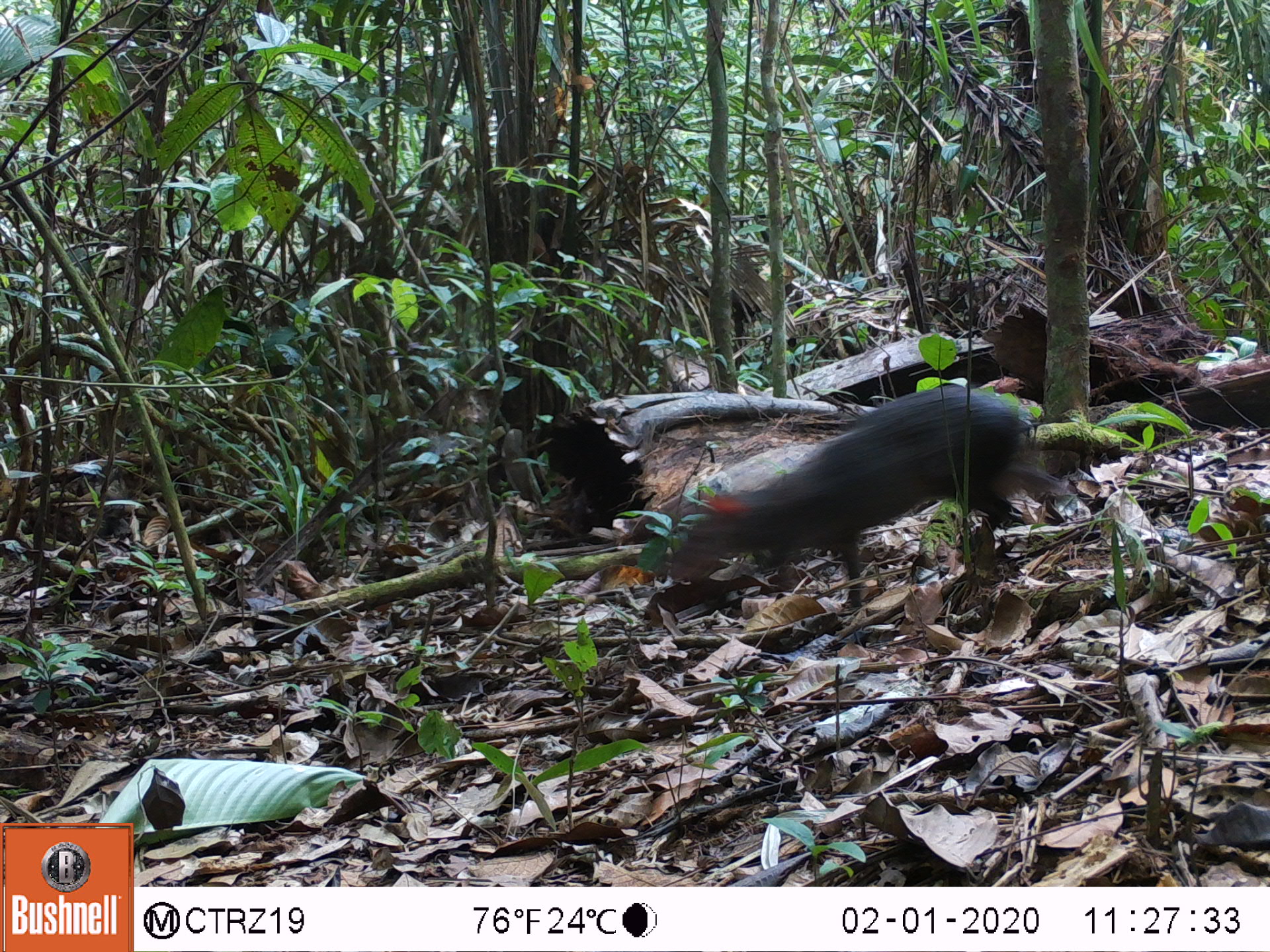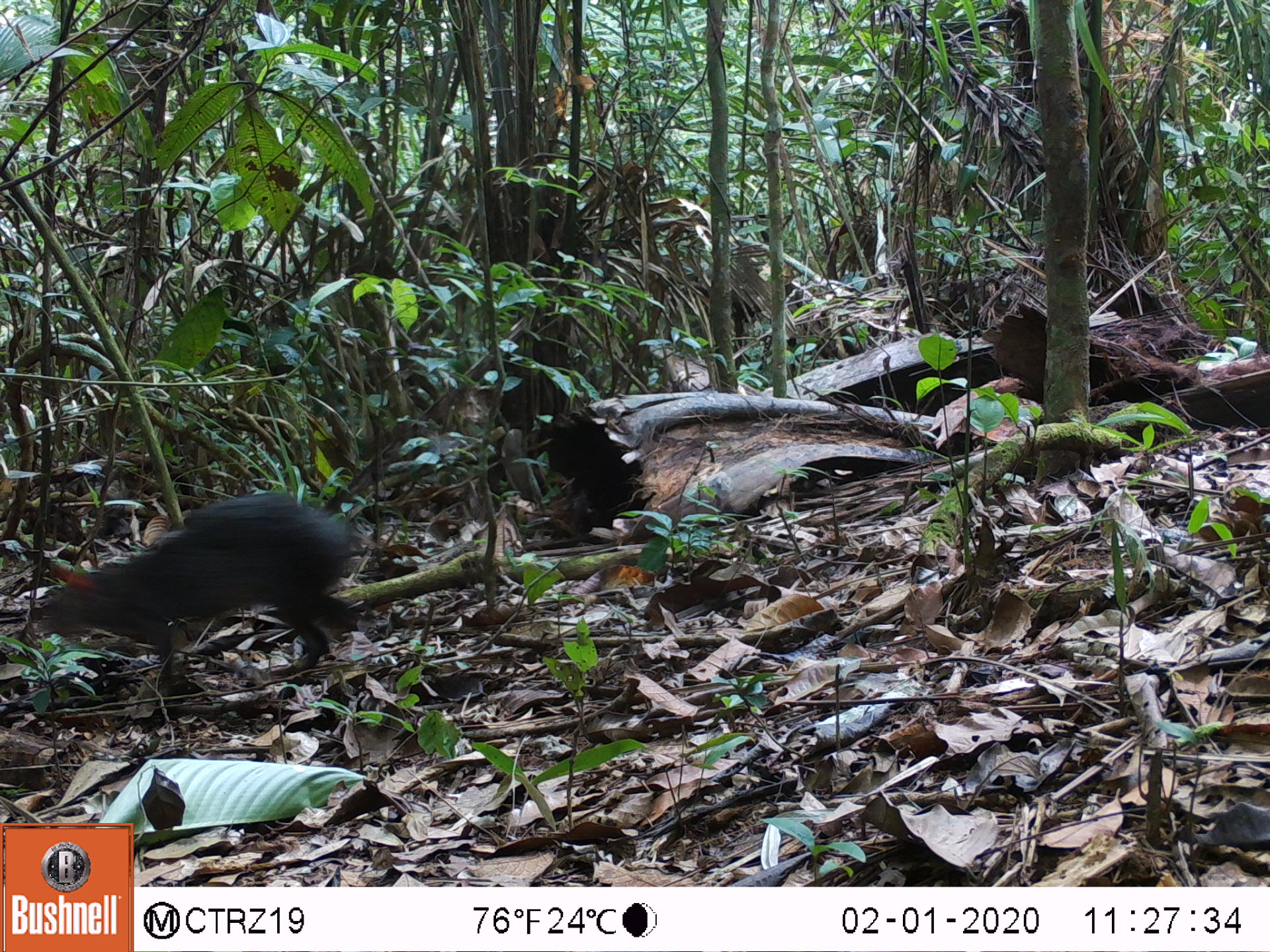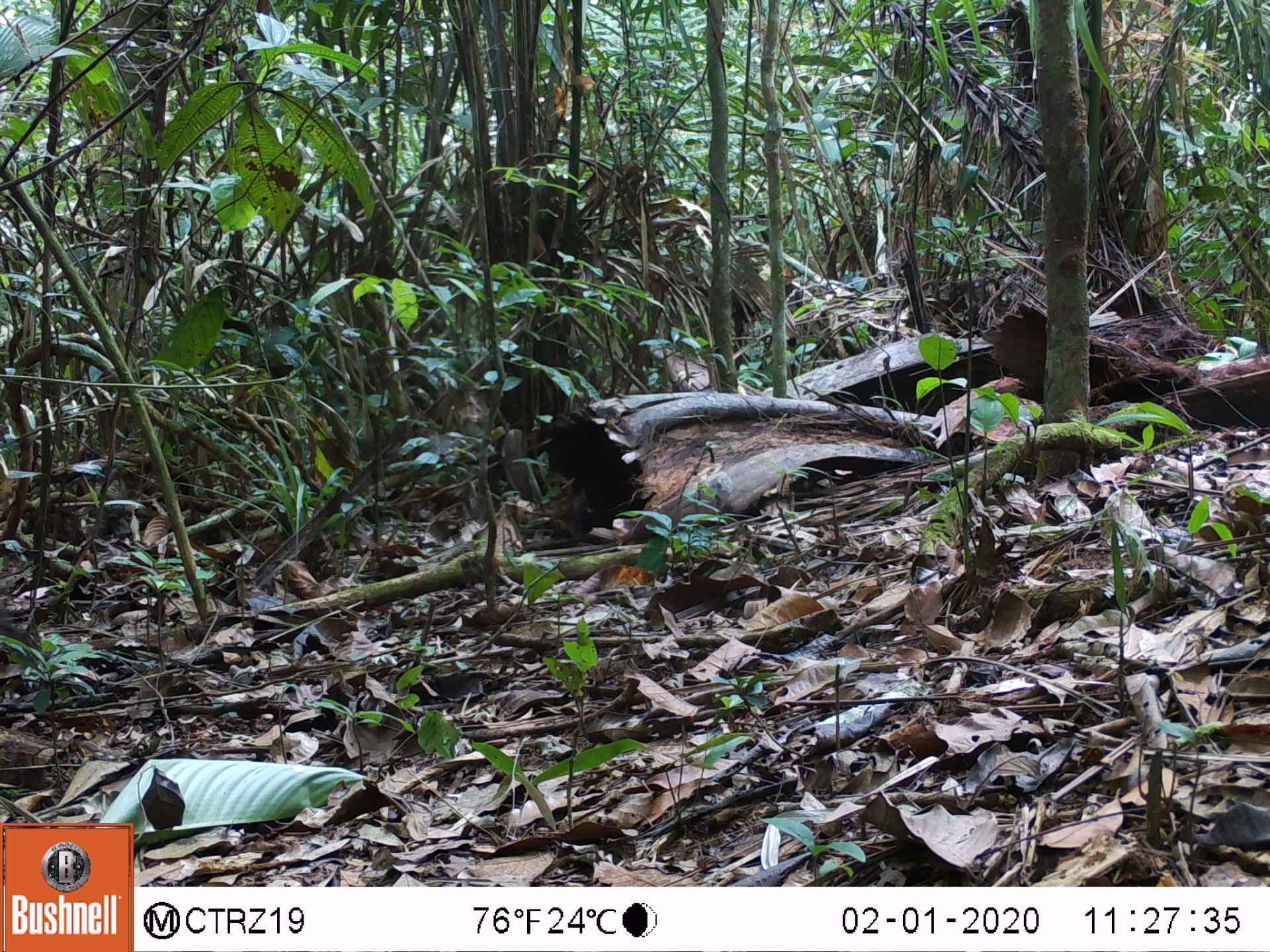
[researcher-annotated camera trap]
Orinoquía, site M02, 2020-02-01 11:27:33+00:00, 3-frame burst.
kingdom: Animalia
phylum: Chordata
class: Mammalia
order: Rodentia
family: Dasyproctidae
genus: Dasyprocta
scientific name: Dasyprocta fuliginosa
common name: black agouti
Black agouti (Dasyprocta fuliginosa).